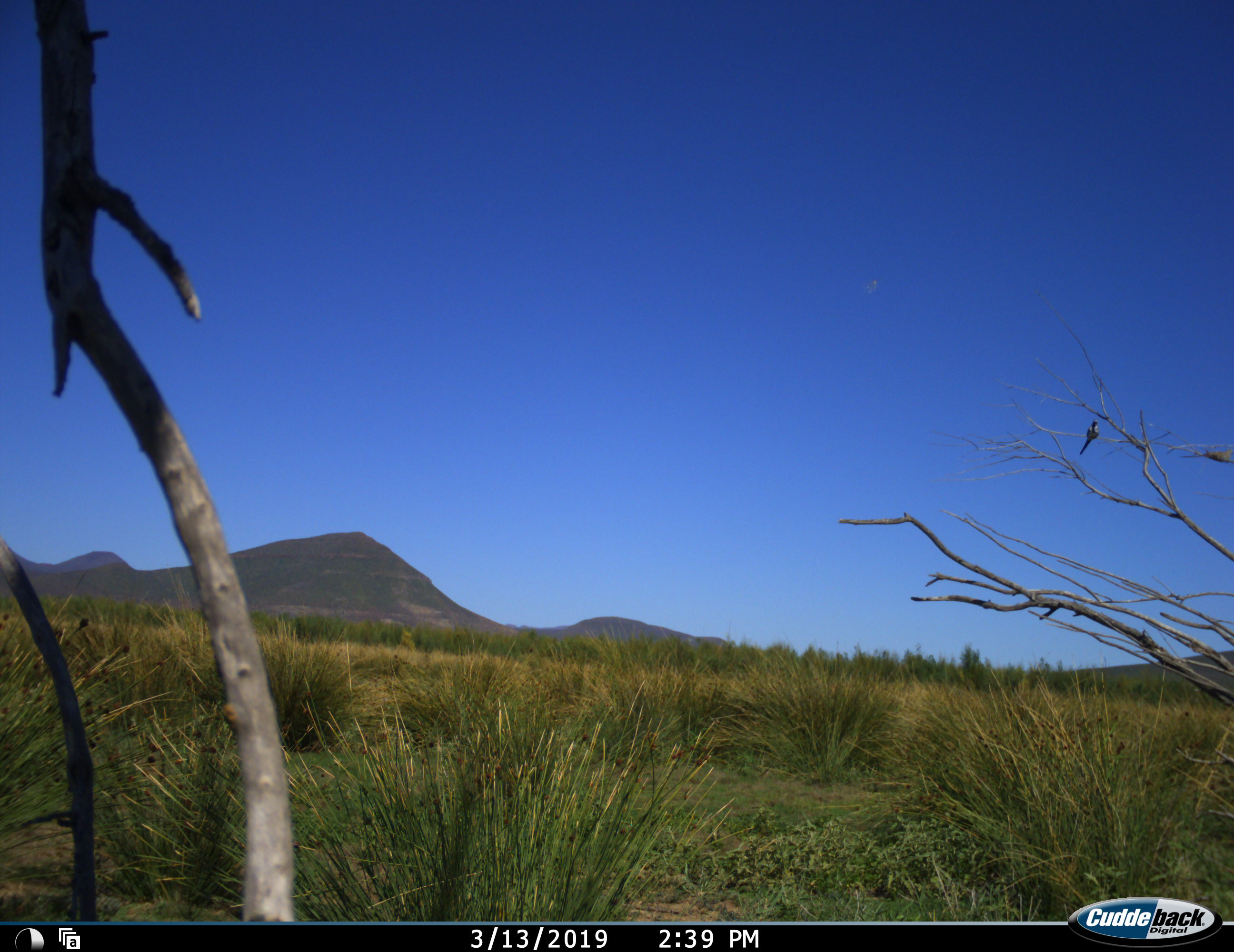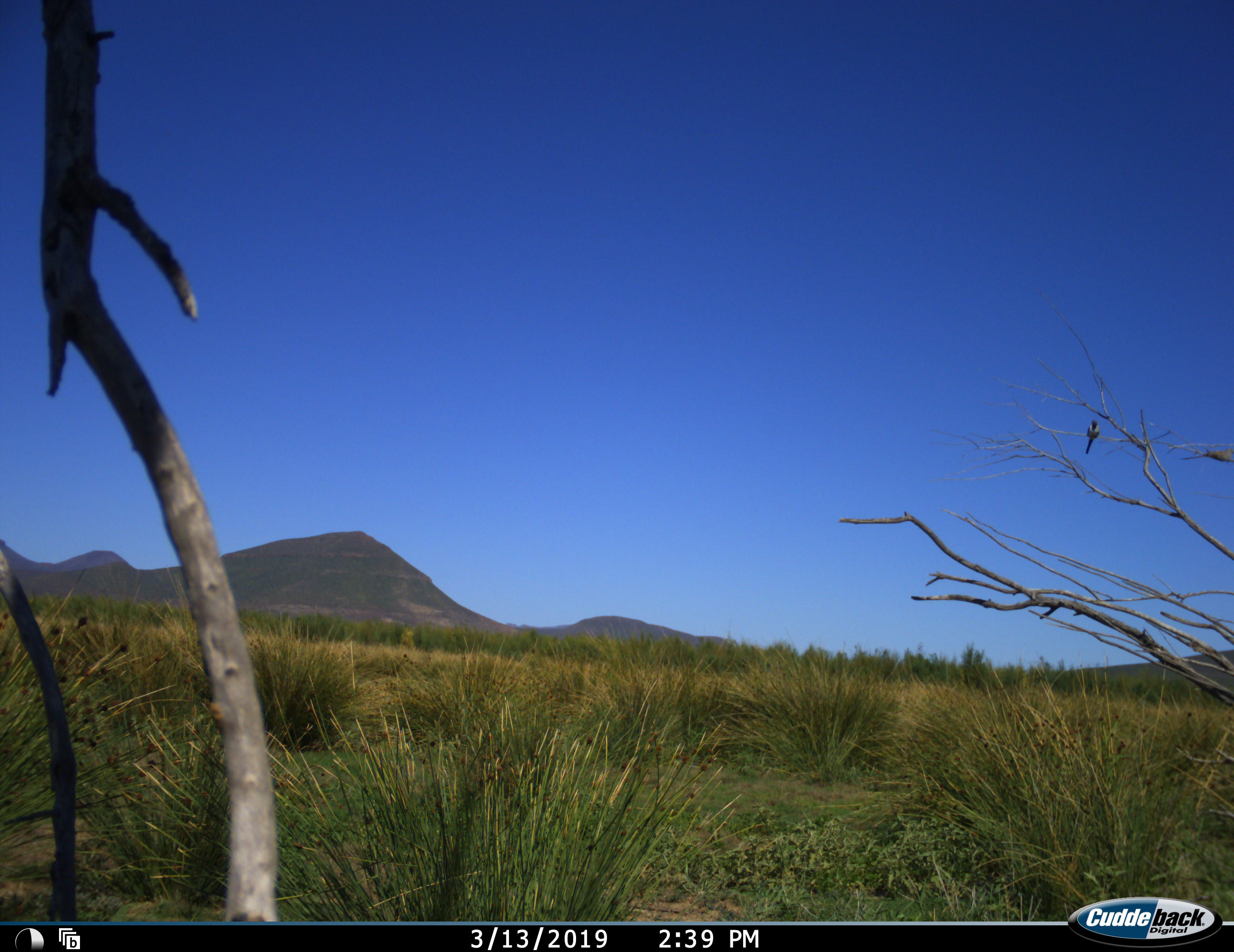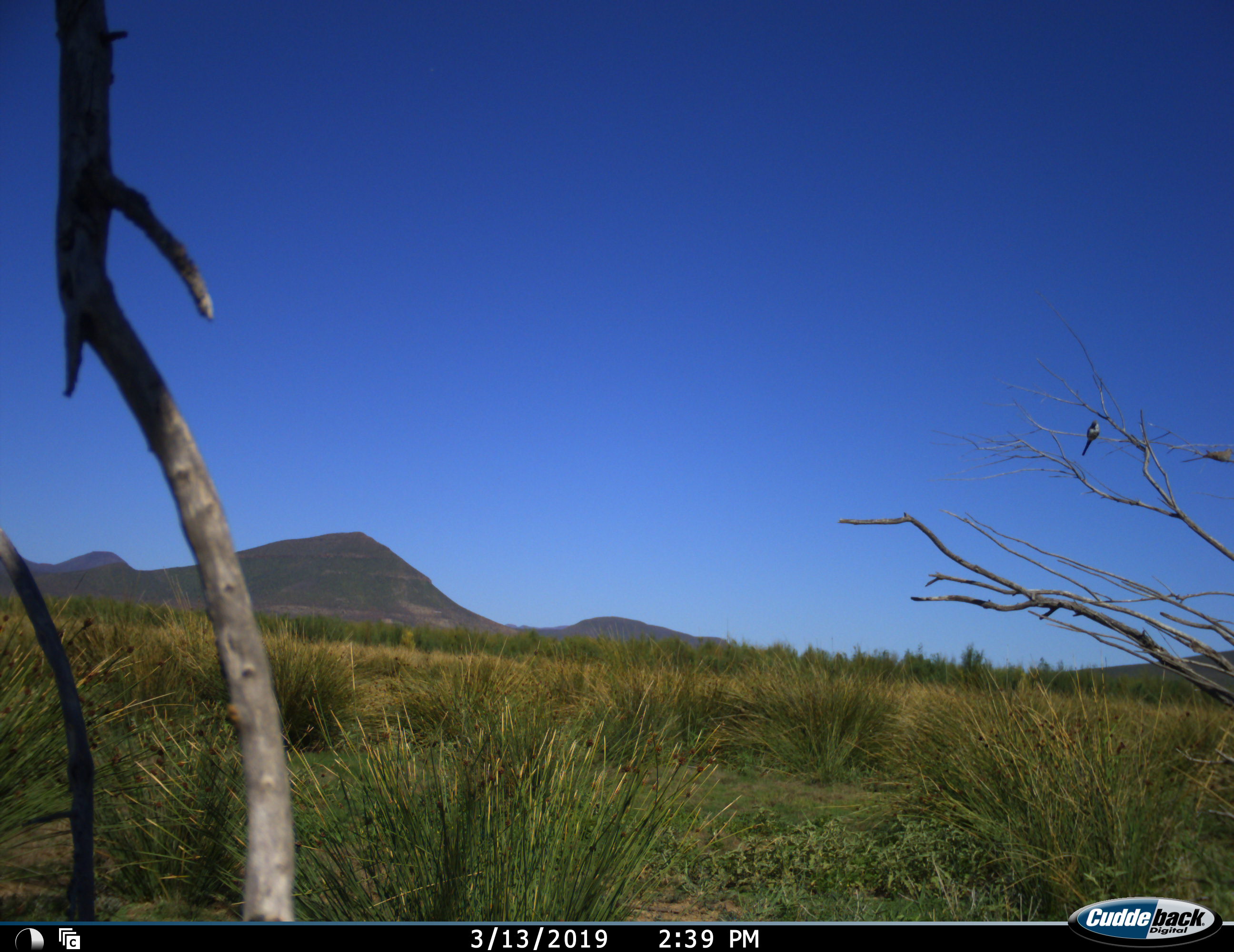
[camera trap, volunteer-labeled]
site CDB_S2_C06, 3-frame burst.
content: unidentified animal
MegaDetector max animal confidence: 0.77